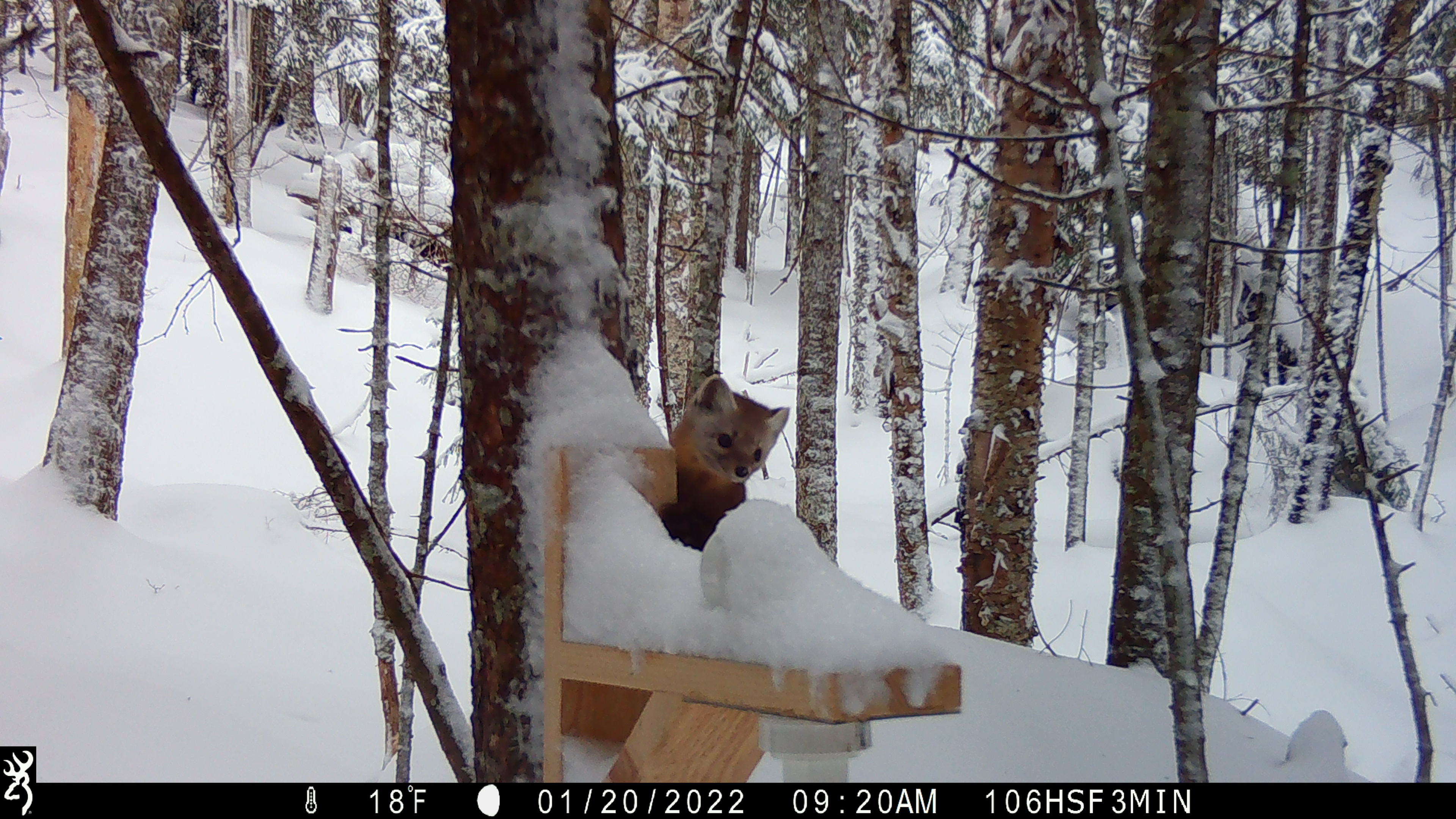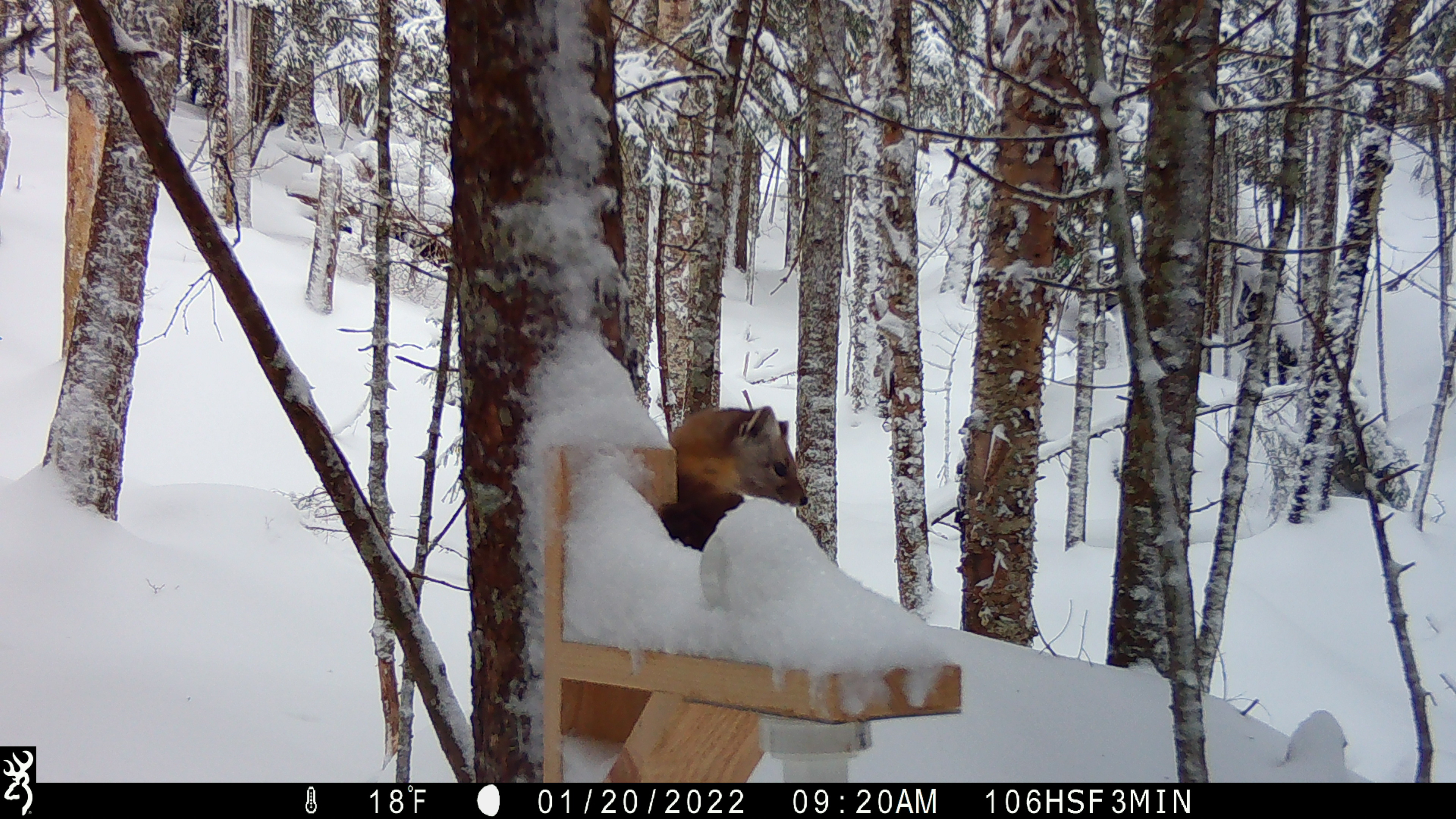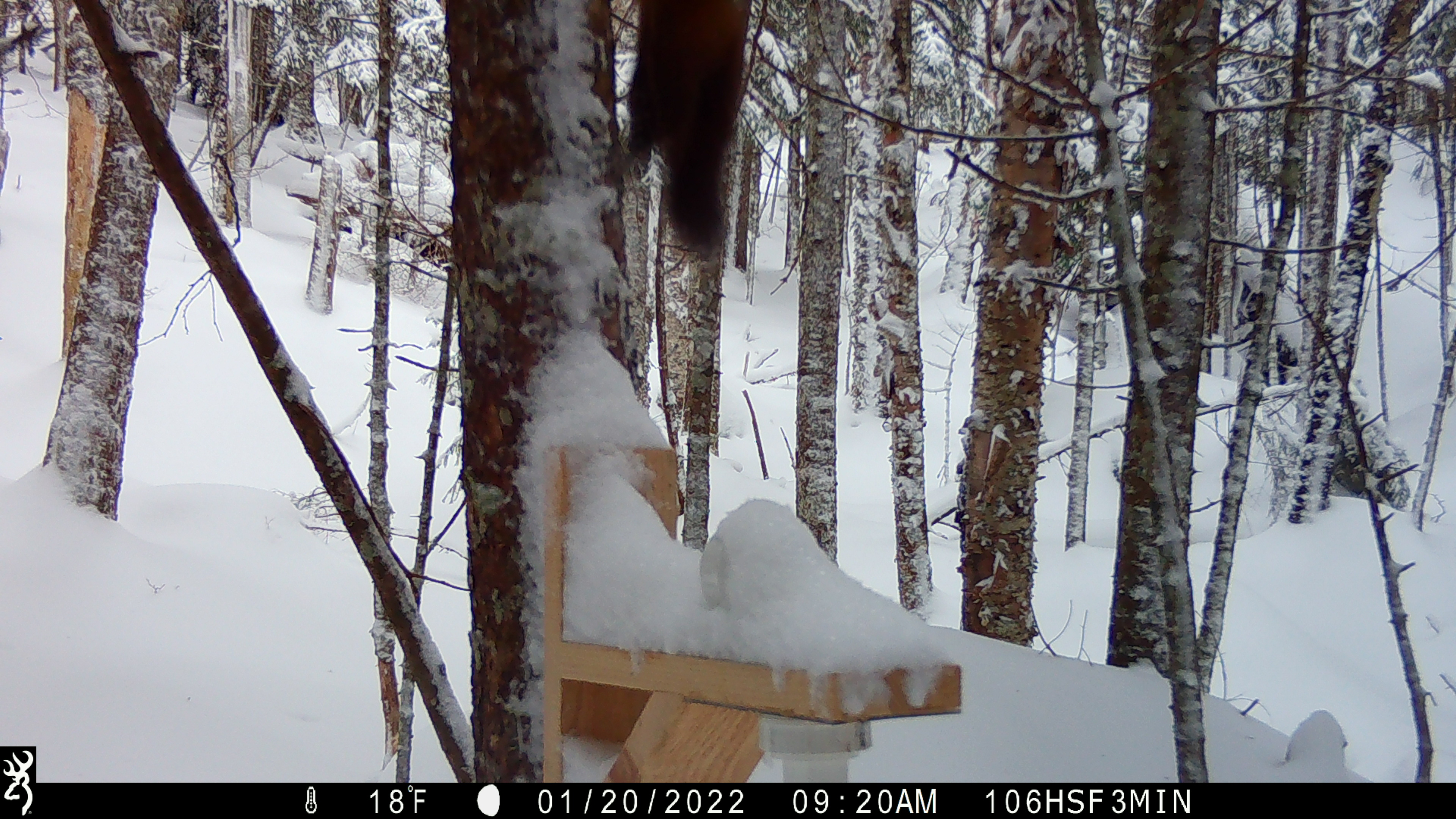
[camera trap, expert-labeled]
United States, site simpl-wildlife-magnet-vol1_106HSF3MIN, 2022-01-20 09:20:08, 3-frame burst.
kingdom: Animalia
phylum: Chordata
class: Mammalia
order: Carnivora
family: Mustelidae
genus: Martes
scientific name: Martes americana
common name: american marten